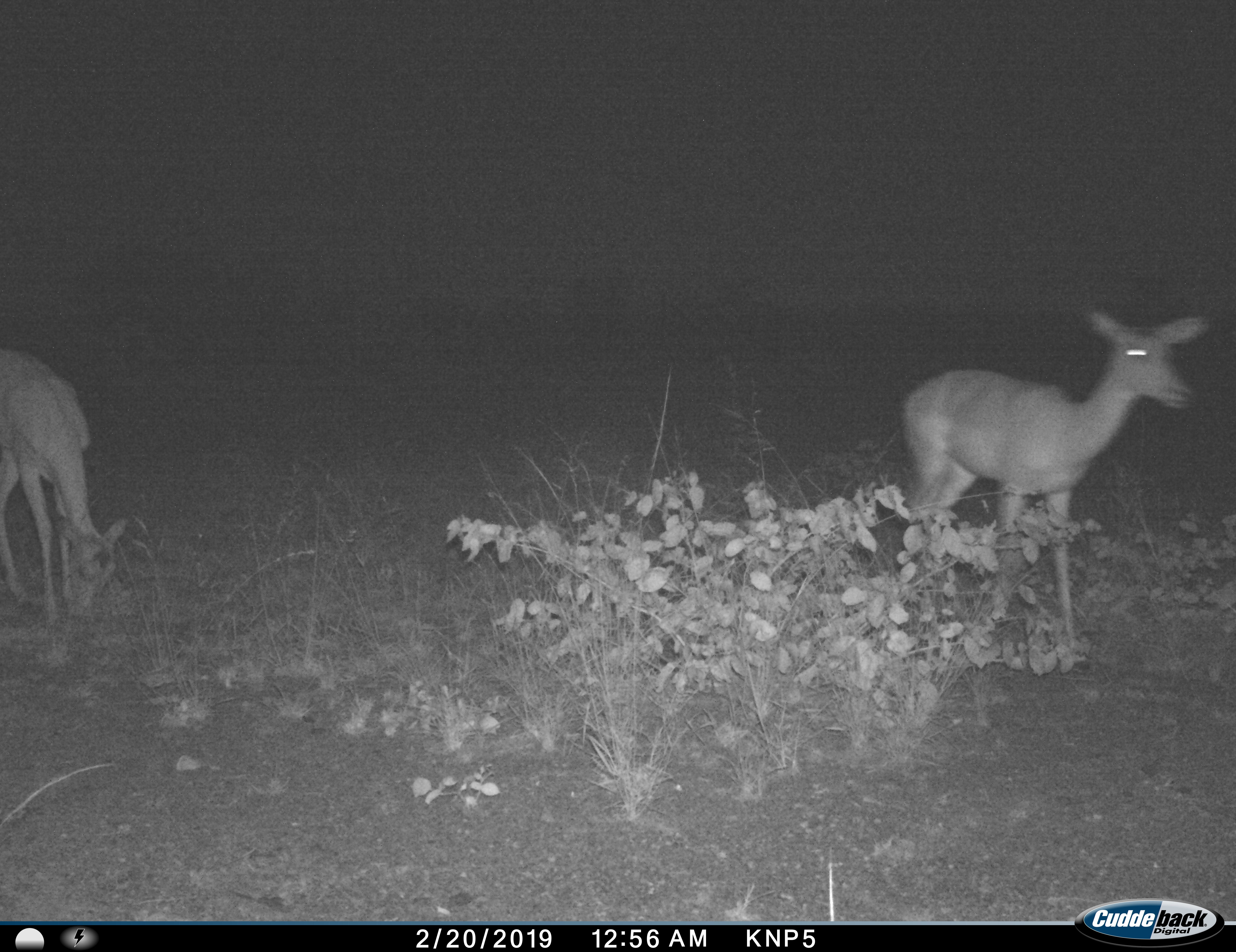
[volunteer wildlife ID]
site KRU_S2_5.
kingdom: Animalia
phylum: Chordata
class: Mammalia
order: Artiodactyla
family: Bovidae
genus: Aepyceros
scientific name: Aepyceros melampus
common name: impala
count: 2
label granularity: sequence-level